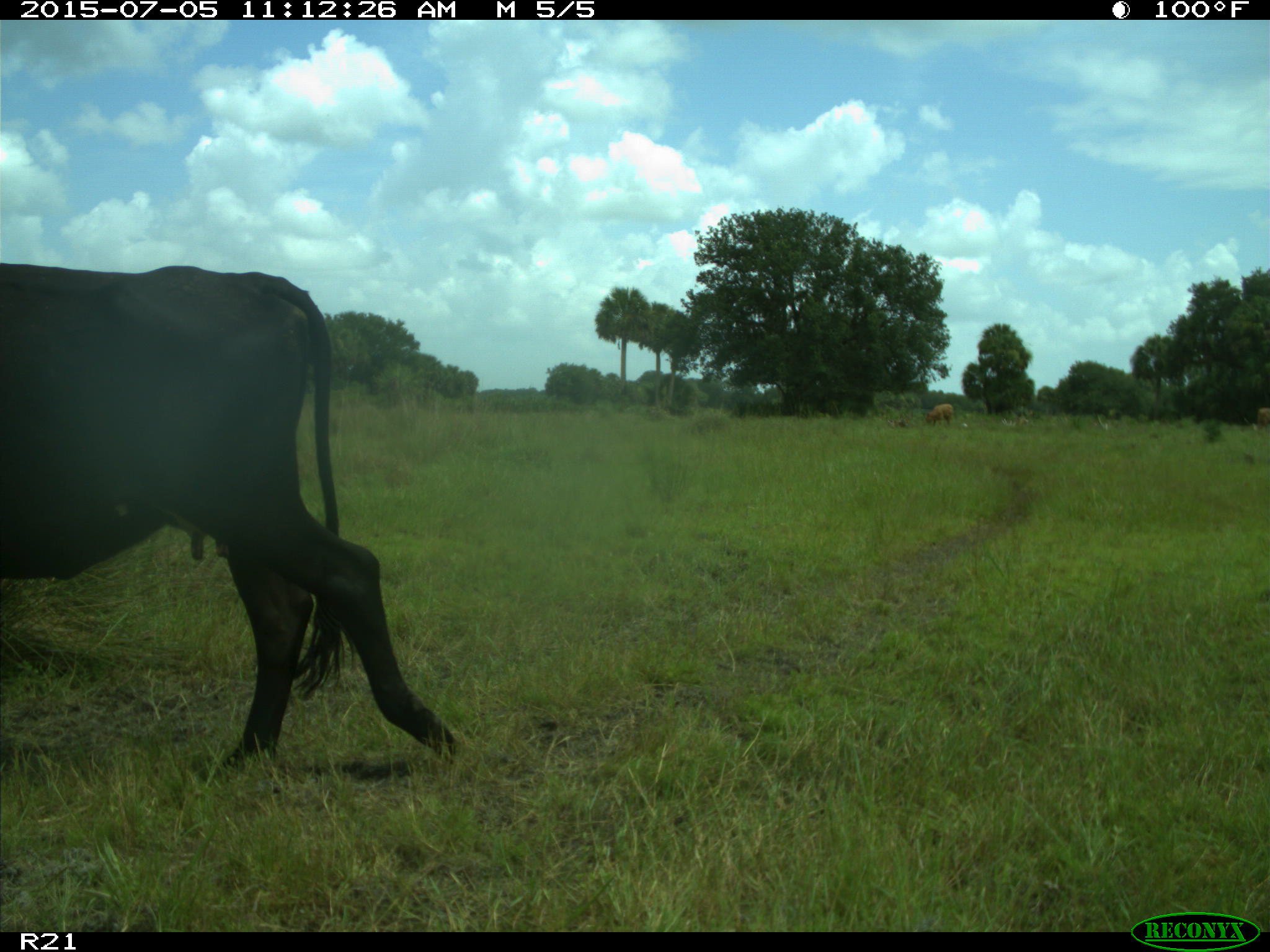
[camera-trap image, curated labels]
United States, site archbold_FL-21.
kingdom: Animalia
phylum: Chordata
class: Mammalia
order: Artiodactyla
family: Bovidae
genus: Bos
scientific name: Bos taurus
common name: domestic cow